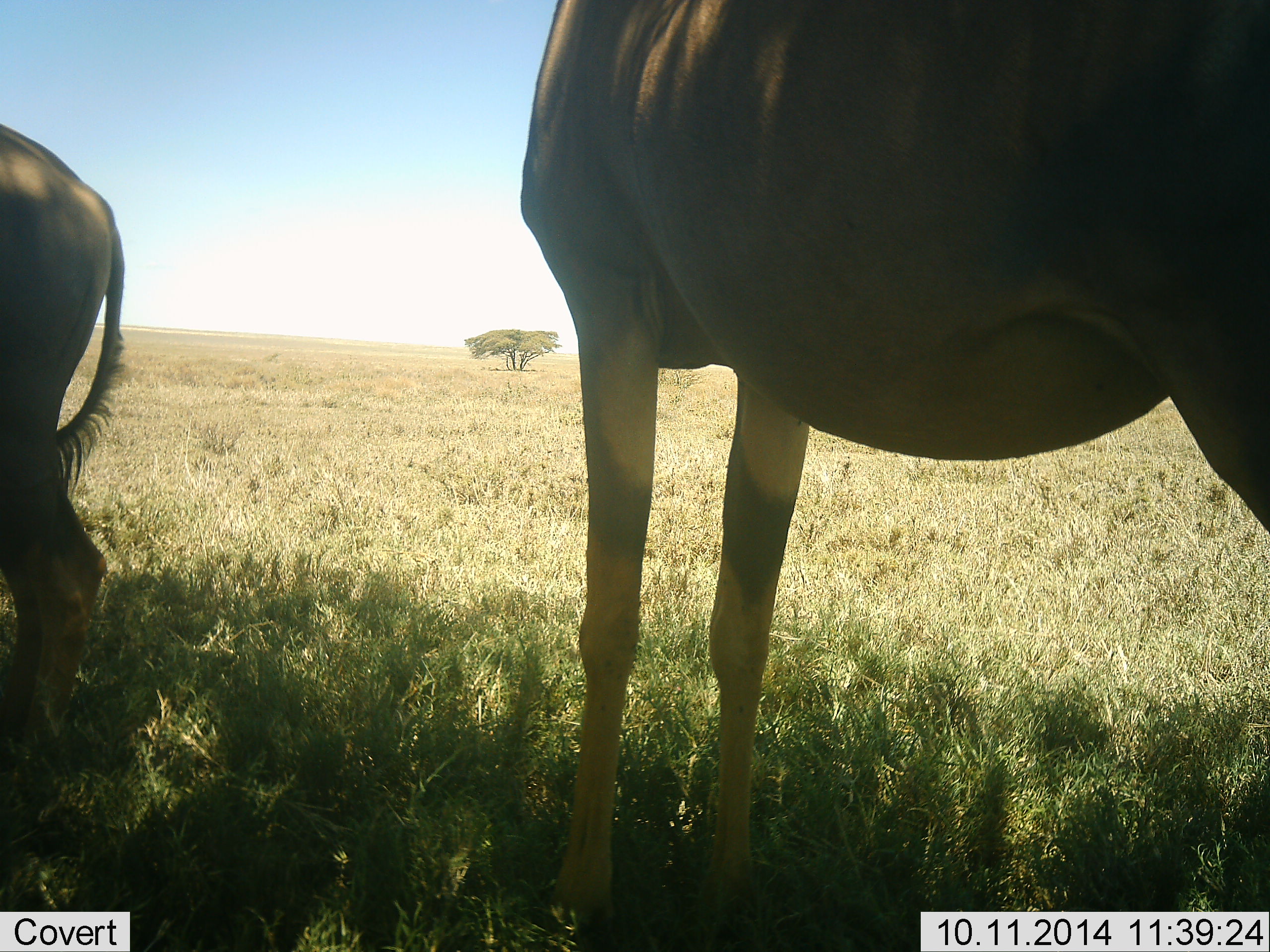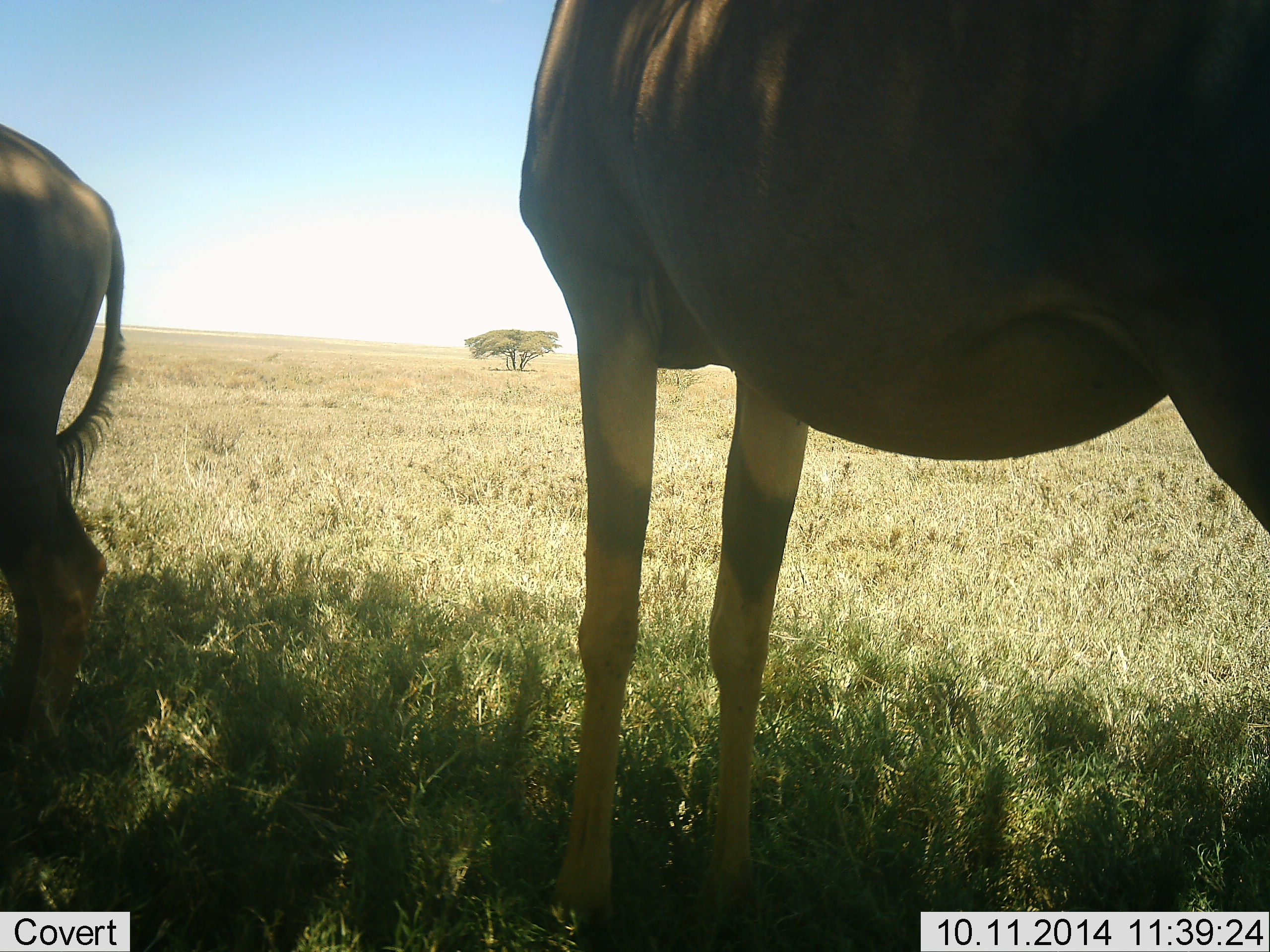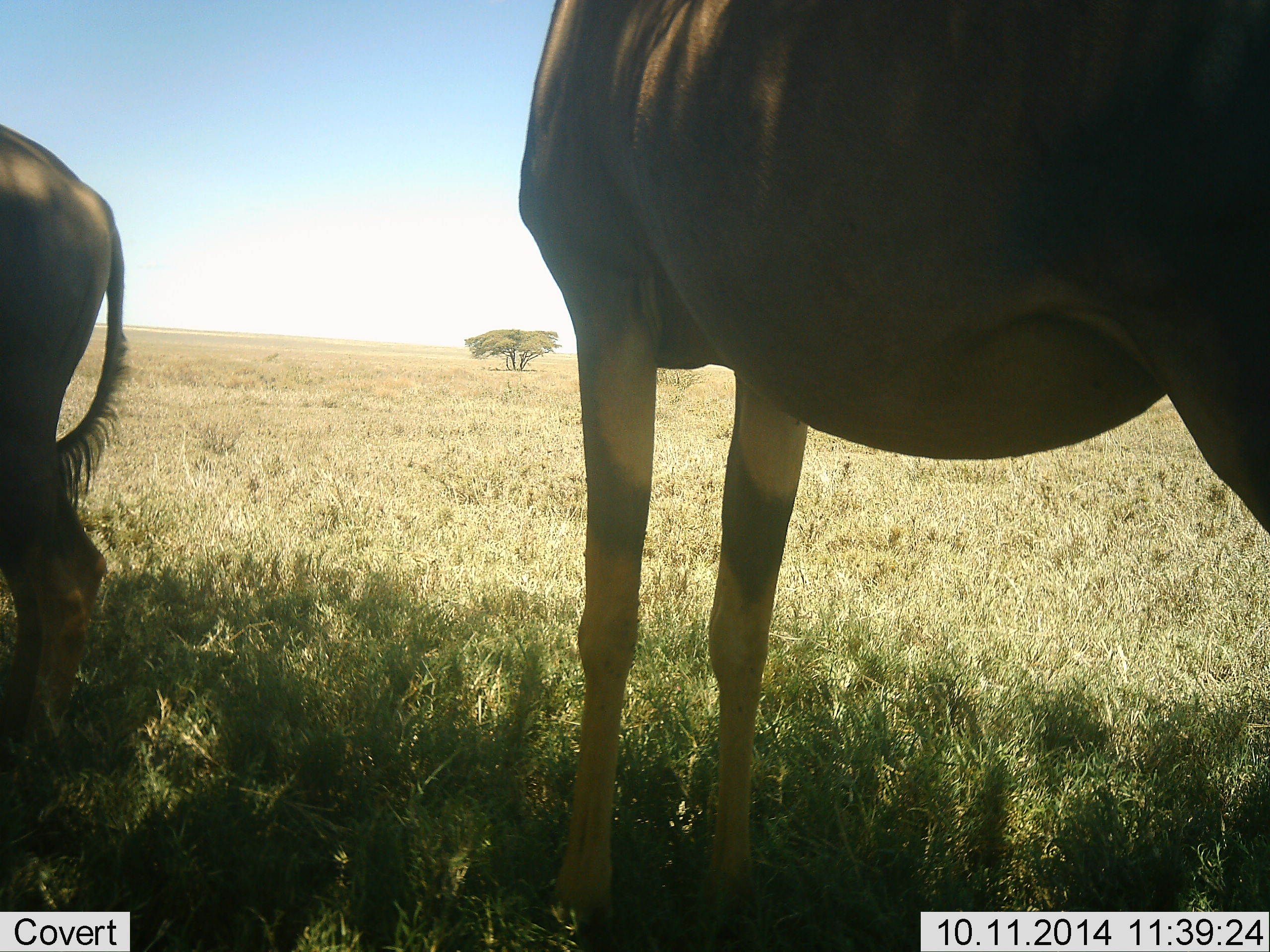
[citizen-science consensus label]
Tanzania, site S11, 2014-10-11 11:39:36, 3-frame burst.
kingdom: Animalia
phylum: Chordata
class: Mammalia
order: Artiodactyla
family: Bovidae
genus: Damaliscus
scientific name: Damaliscus lunatus jimela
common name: topi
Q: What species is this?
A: Topi (Damaliscus lunatus jimela).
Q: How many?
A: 2.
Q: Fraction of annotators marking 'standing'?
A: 100%.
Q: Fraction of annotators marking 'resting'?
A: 0%.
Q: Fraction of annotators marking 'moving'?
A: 0%.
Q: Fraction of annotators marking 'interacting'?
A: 0%.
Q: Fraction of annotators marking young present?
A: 0%.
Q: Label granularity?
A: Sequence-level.